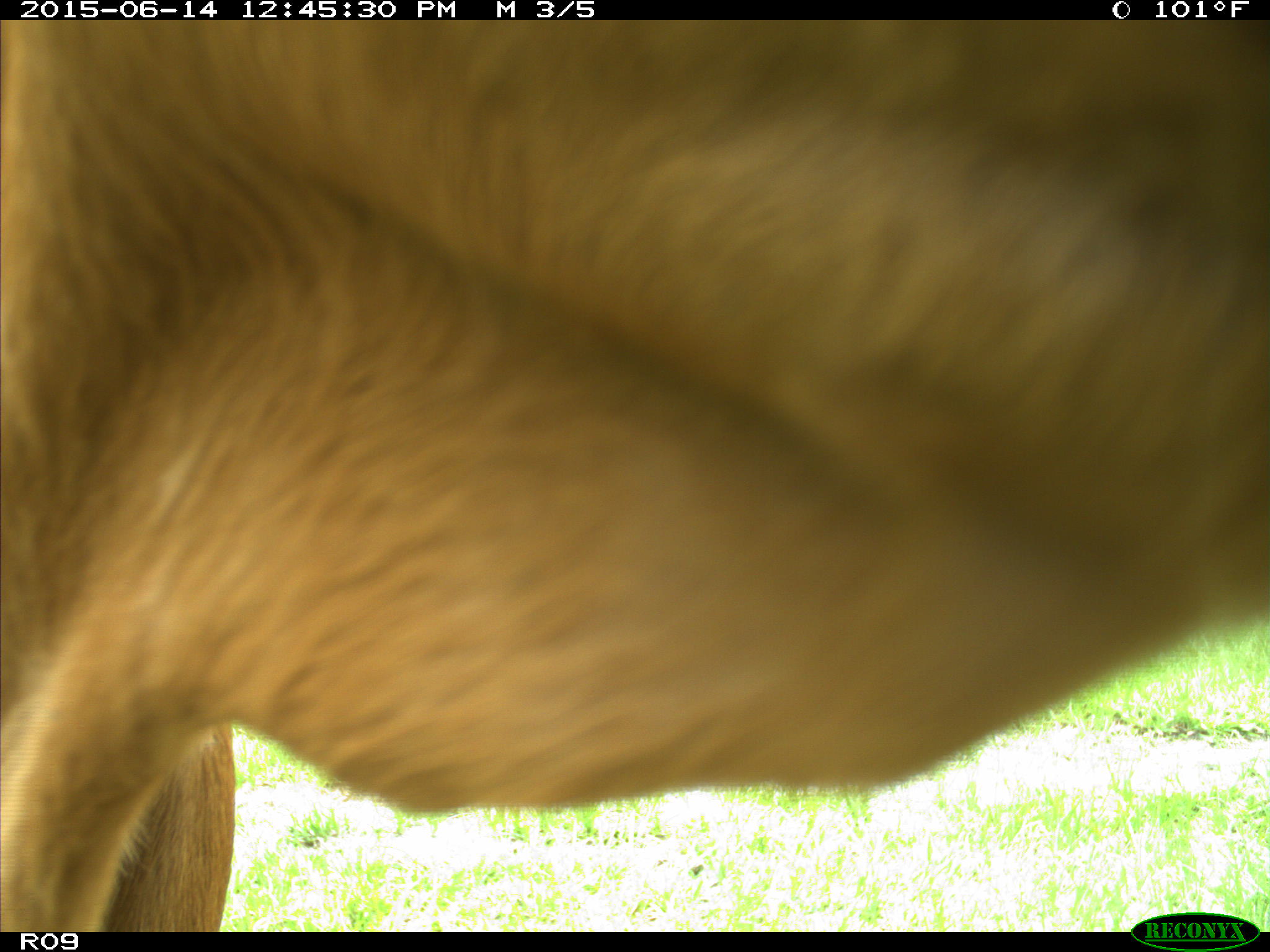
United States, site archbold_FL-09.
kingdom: Animalia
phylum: Chordata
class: Mammalia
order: Artiodactyla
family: Bovidae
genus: Bos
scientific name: Bos taurus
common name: domestic cow